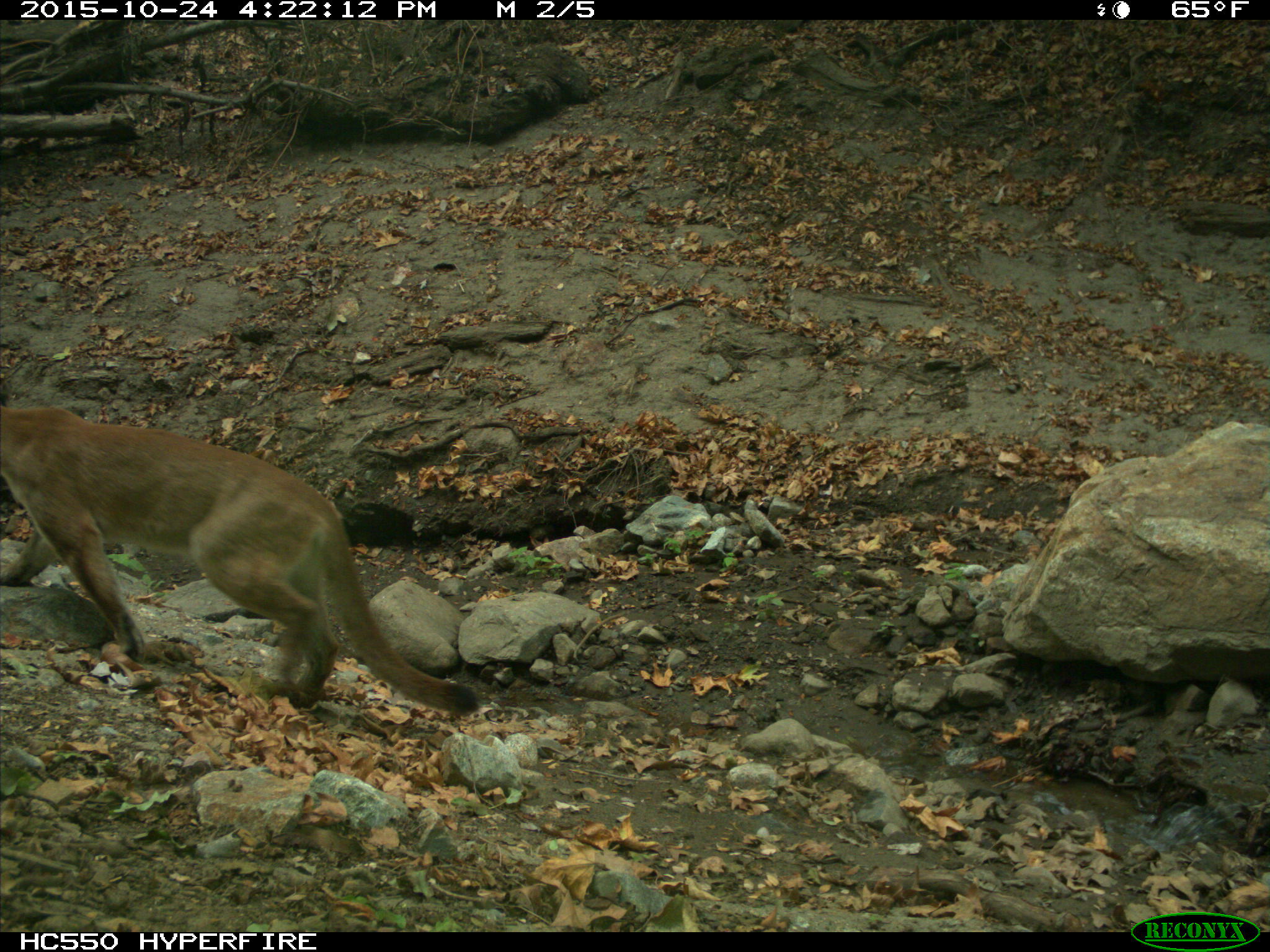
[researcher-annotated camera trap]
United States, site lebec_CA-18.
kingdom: Animalia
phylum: Chordata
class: Mammalia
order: Carnivora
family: Felidae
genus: Puma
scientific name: Puma concolor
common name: mountain lion